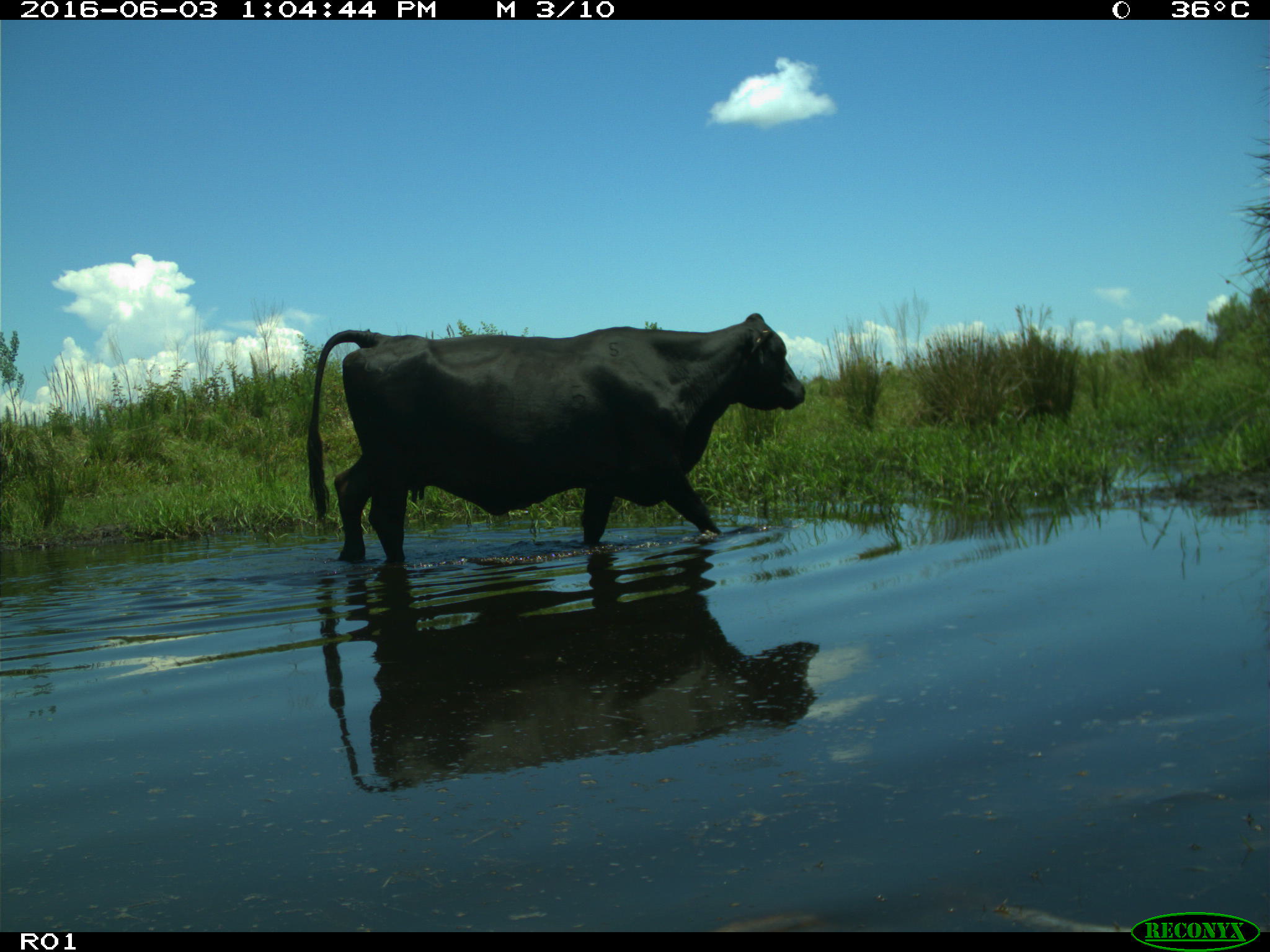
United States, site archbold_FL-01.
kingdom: Animalia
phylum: Chordata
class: Mammalia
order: Artiodactyla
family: Bovidae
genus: Bos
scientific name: Bos taurus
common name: domestic cow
Bos taurus (domestic cow).